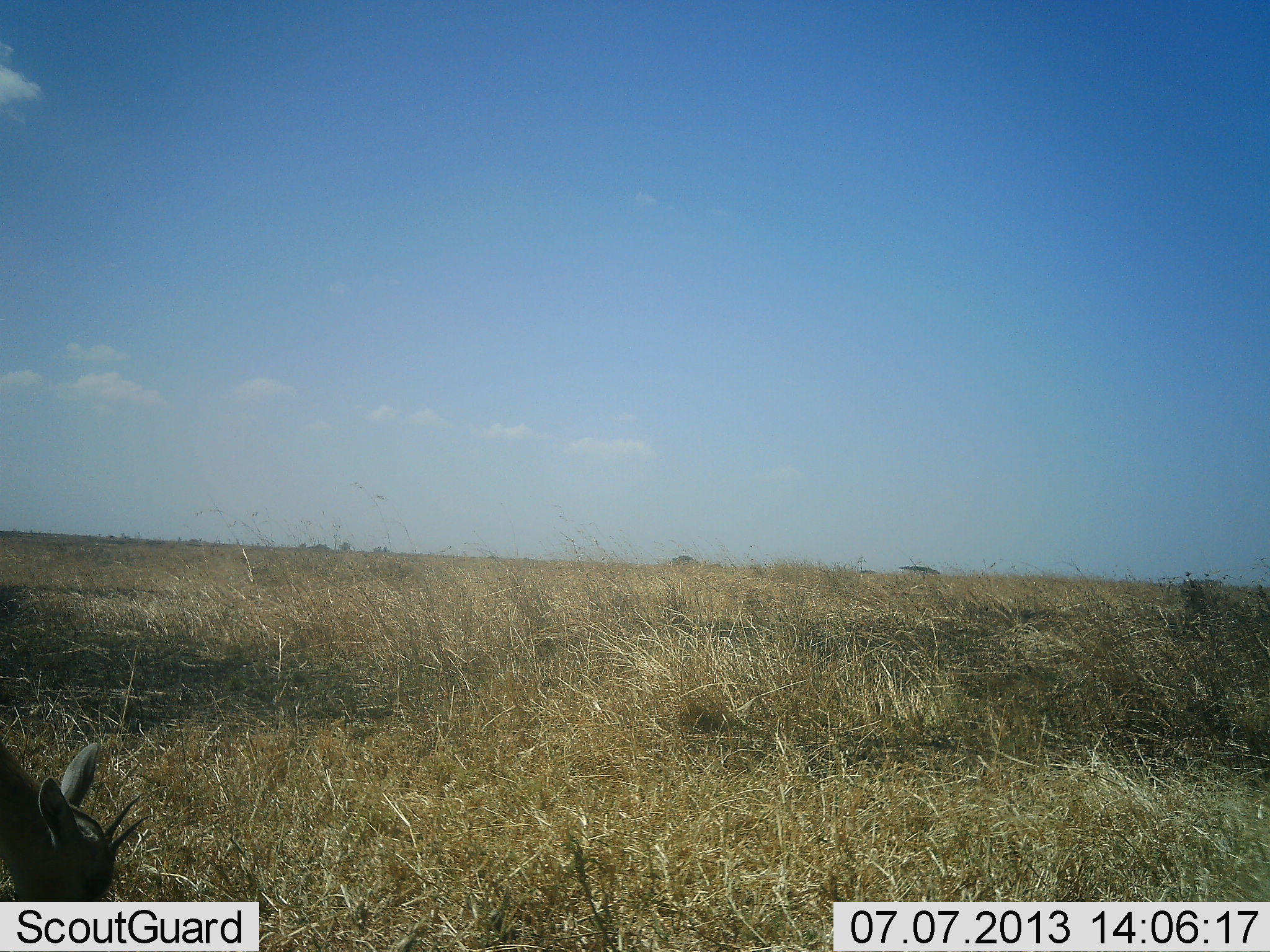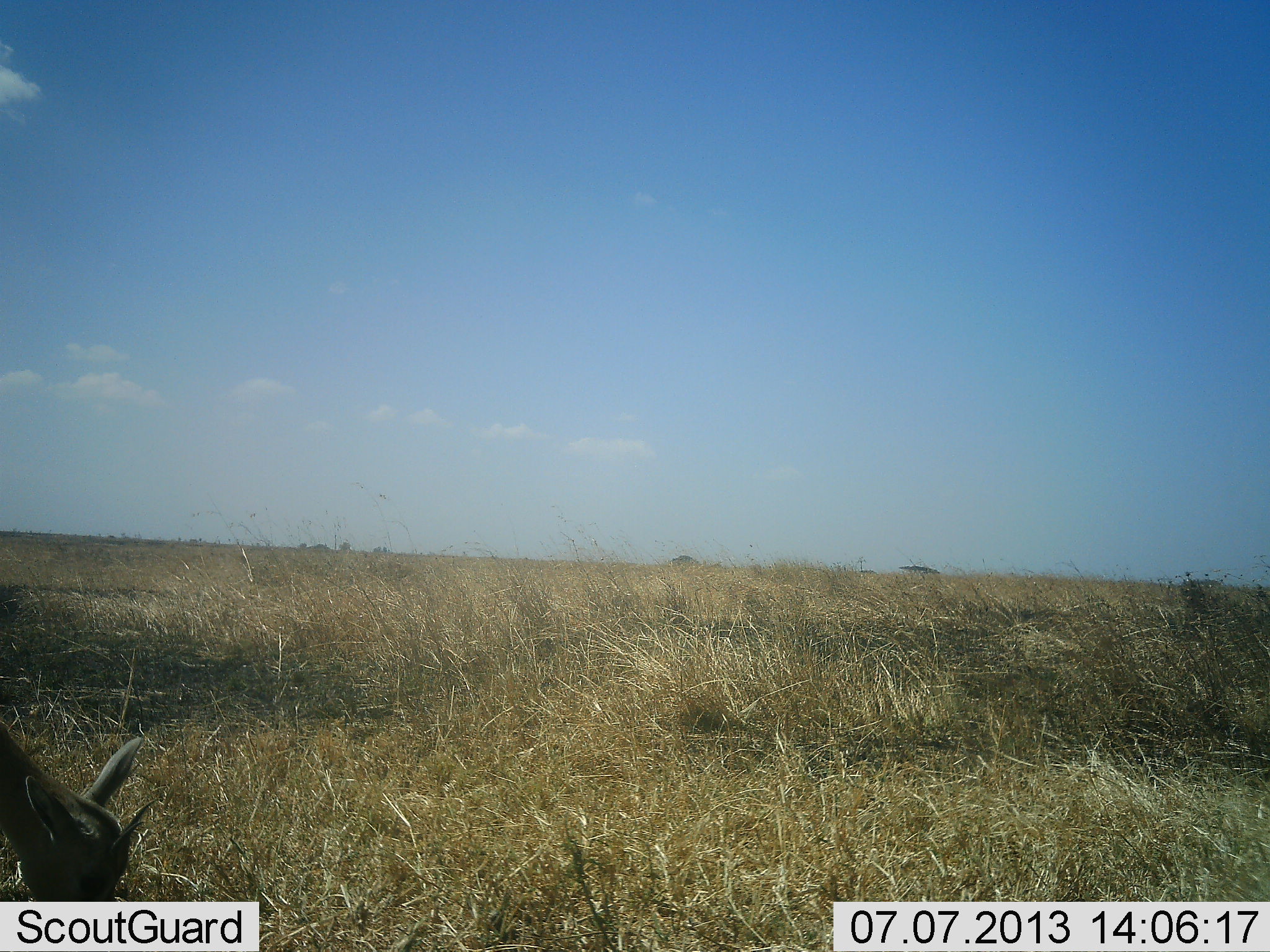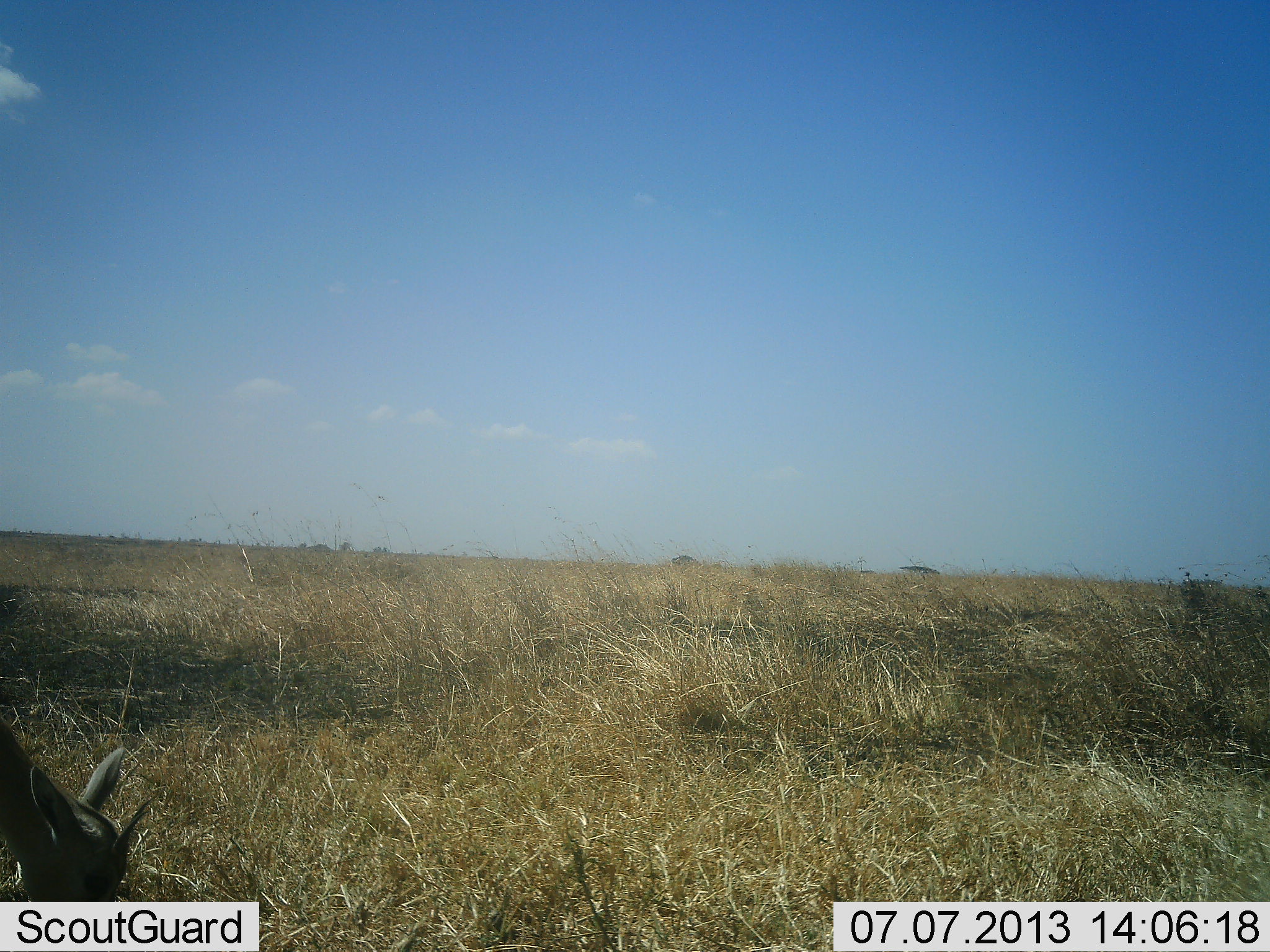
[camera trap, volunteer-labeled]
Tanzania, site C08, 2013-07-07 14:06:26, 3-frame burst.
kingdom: Animalia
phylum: Chordata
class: Mammalia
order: Artiodactyla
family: Bovidae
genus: Eudorcas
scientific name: Eudorcas thomsonii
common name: thomson's gazelle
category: gazellethomsons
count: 1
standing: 31%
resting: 0%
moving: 8%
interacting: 0%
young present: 0%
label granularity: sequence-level